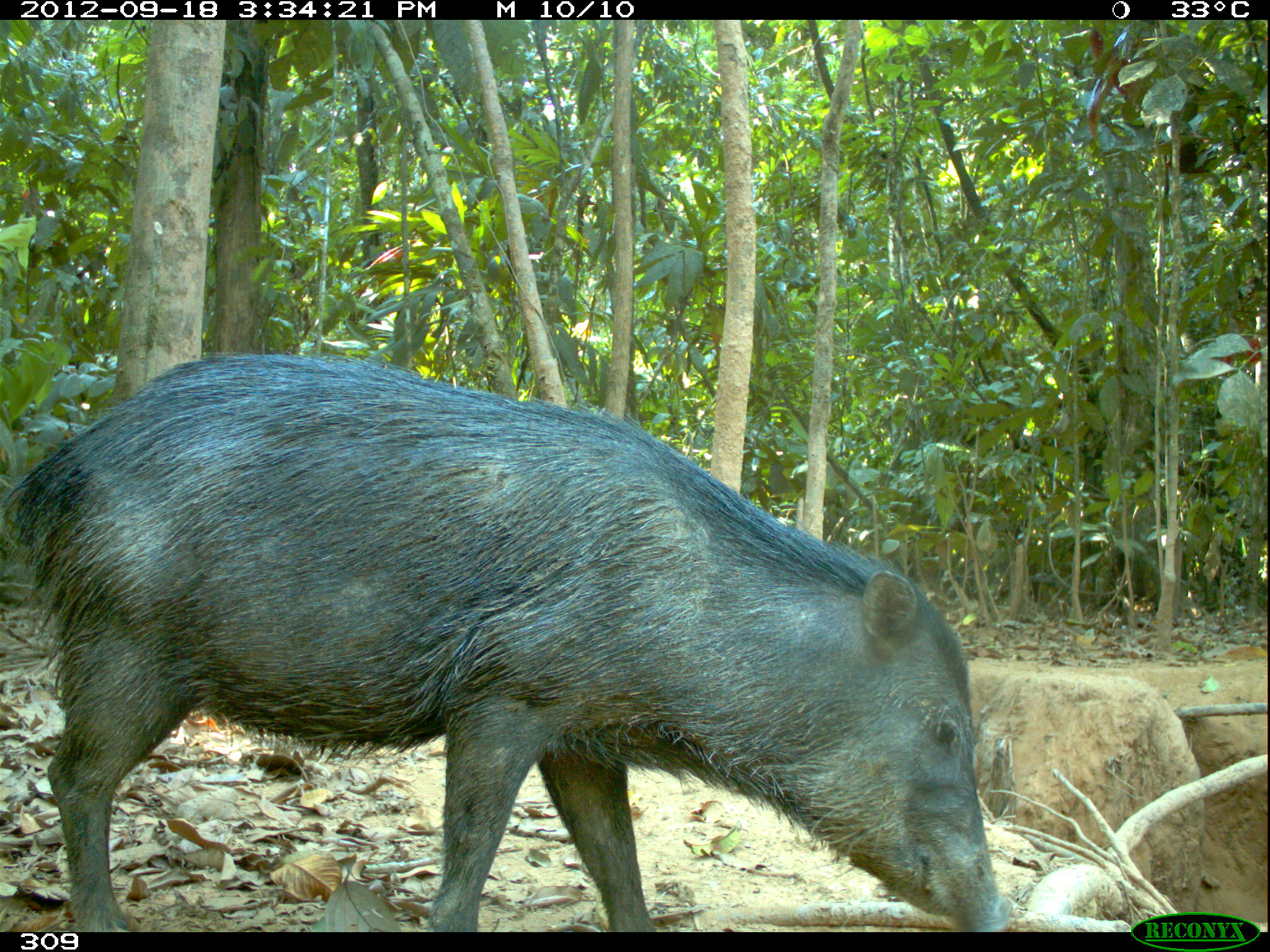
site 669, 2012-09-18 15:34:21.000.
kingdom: Animalia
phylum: Chordata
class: Mammalia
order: Artiodactyla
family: Tayassuidae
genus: Tayassu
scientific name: Tayassu pecari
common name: white-lipped peccary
Tayassu pecari (white-lipped peccary).